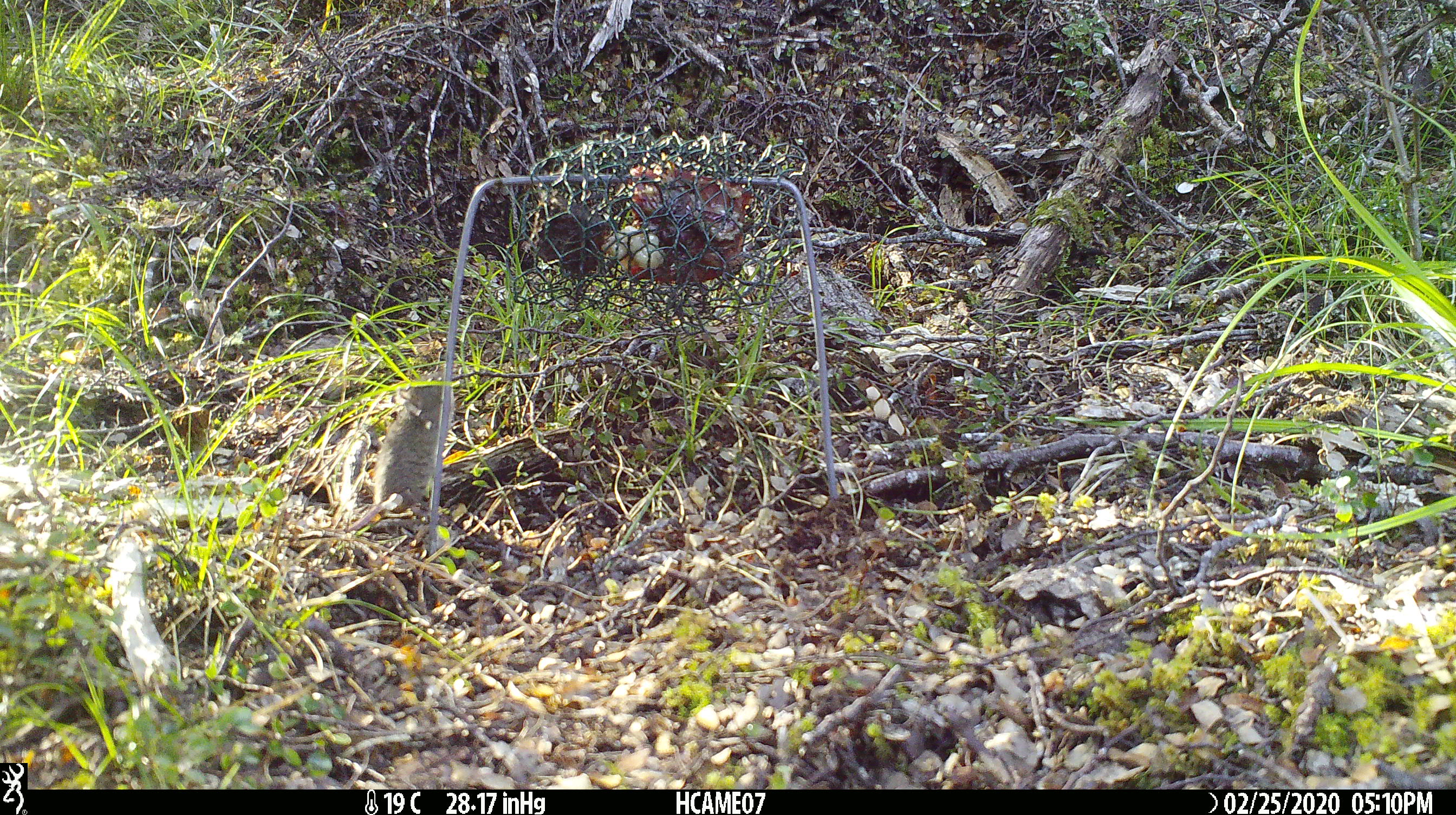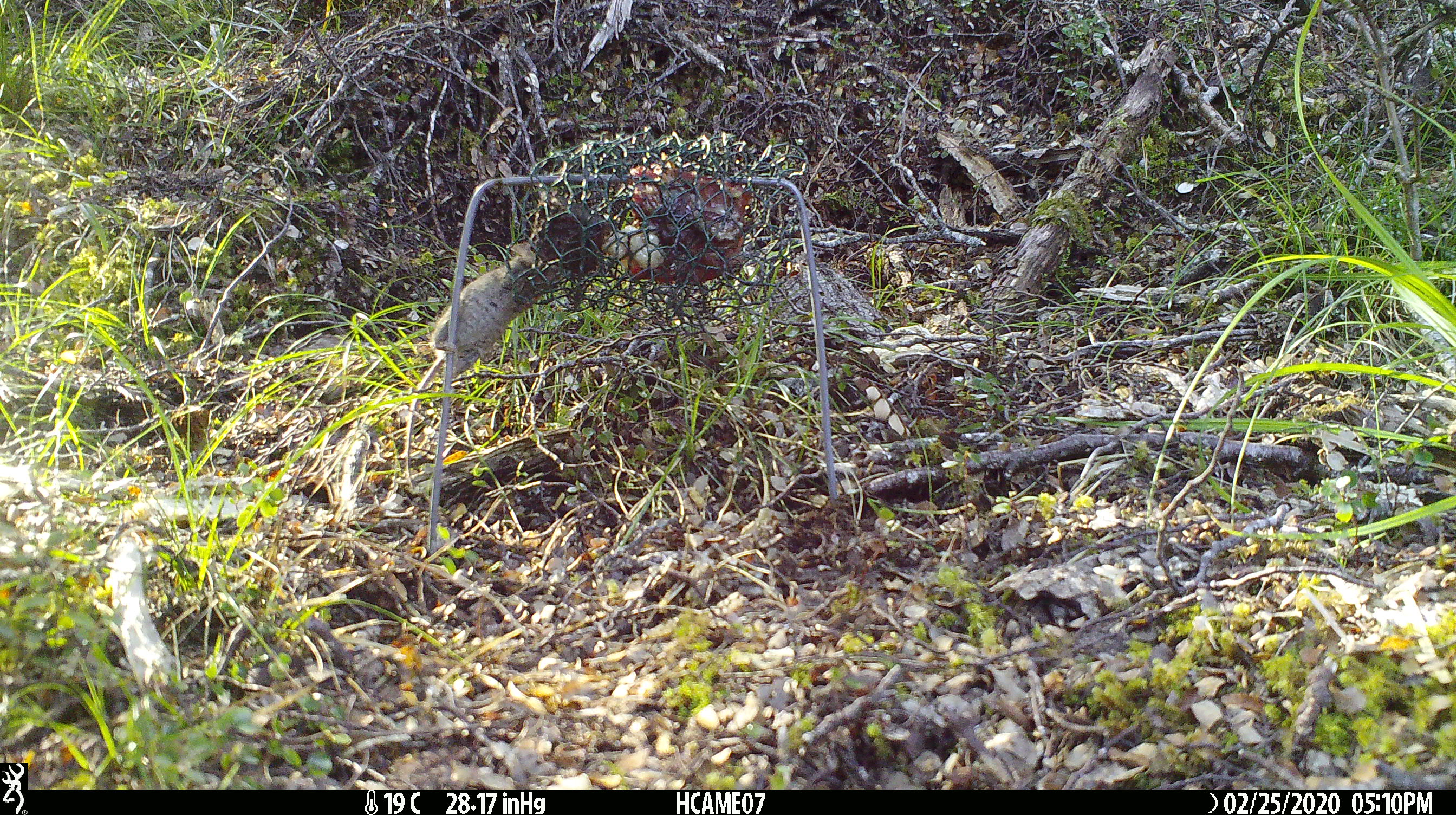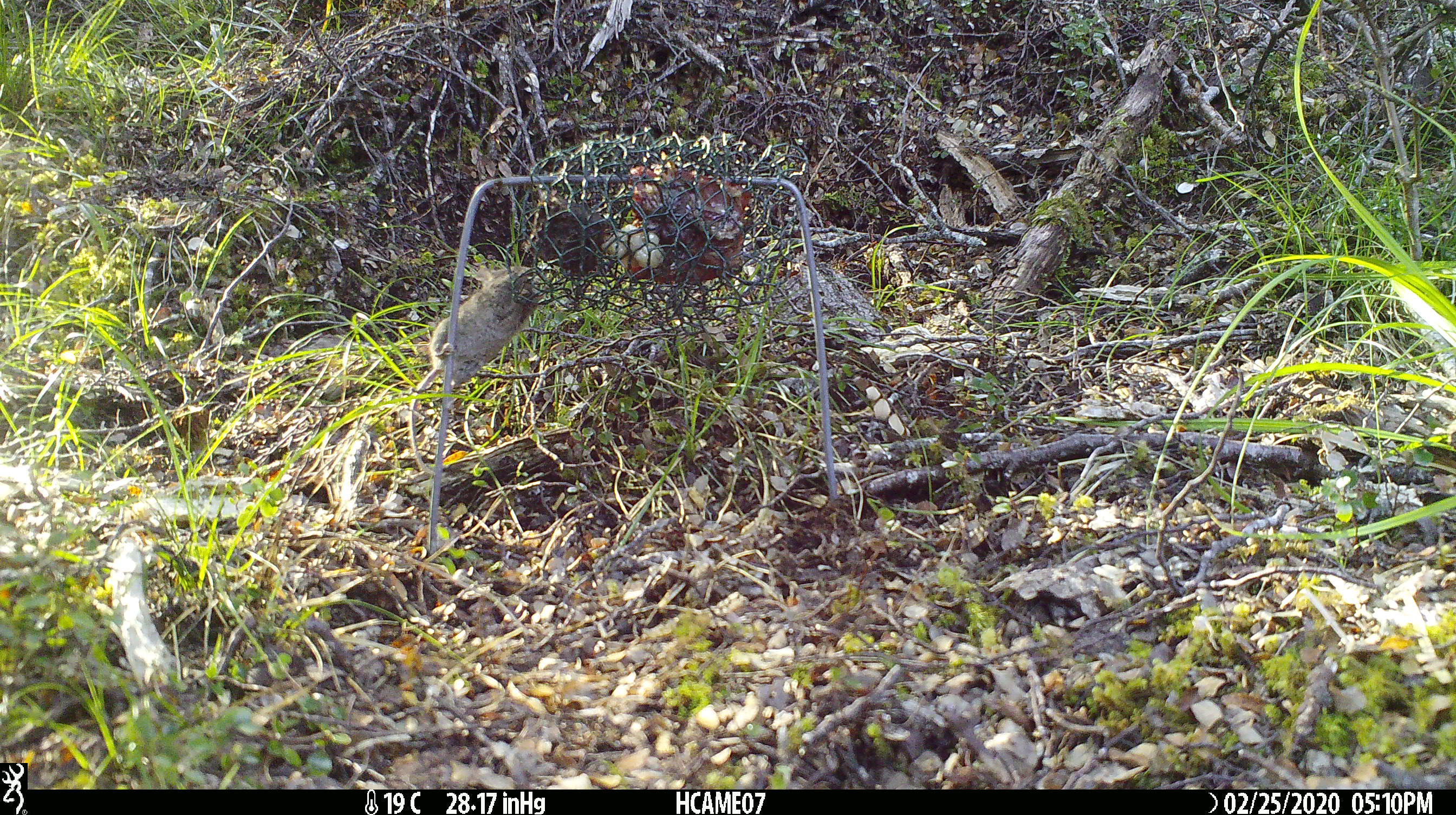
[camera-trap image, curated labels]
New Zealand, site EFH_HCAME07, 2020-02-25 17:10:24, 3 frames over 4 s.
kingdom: Animalia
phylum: Chordata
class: Mammalia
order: Rodentia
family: Muridae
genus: Mus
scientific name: Mus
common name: mouse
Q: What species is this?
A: Mouse (Mus).